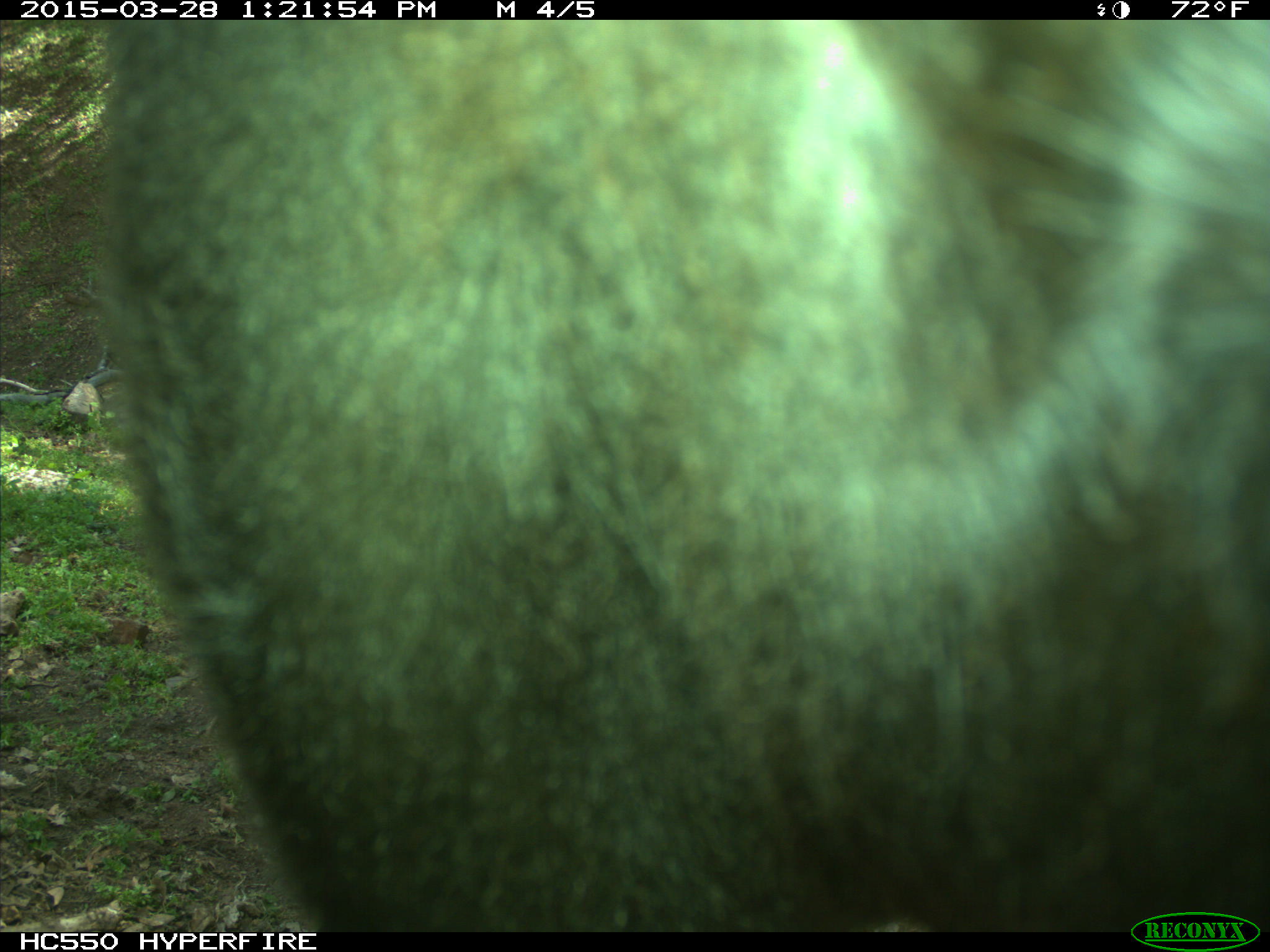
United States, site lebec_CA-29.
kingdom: Animalia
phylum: Chordata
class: Mammalia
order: Artiodactyla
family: Bovidae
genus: Bos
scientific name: Bos taurus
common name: domestic cow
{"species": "Bos taurus (domestic cow)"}